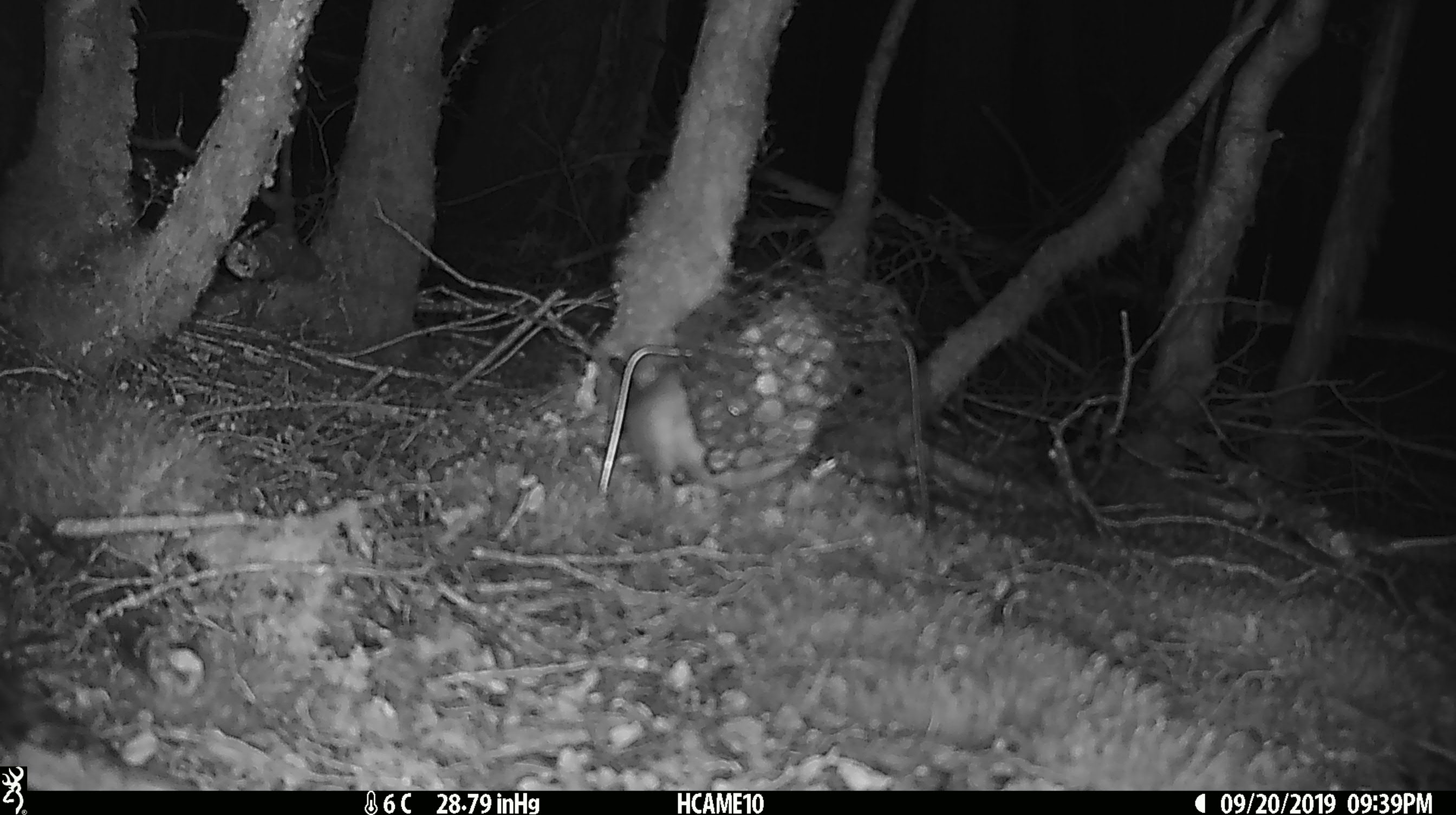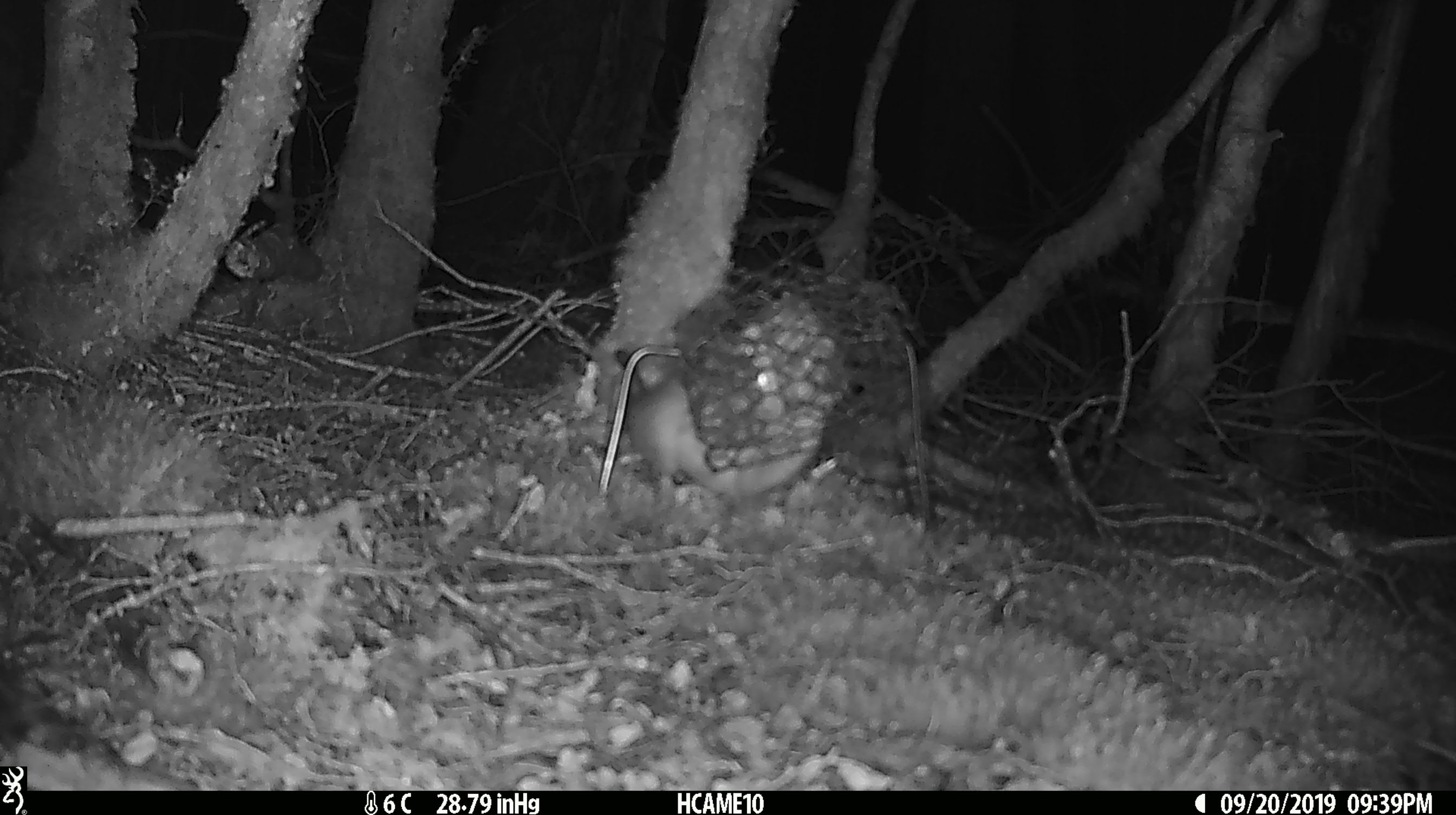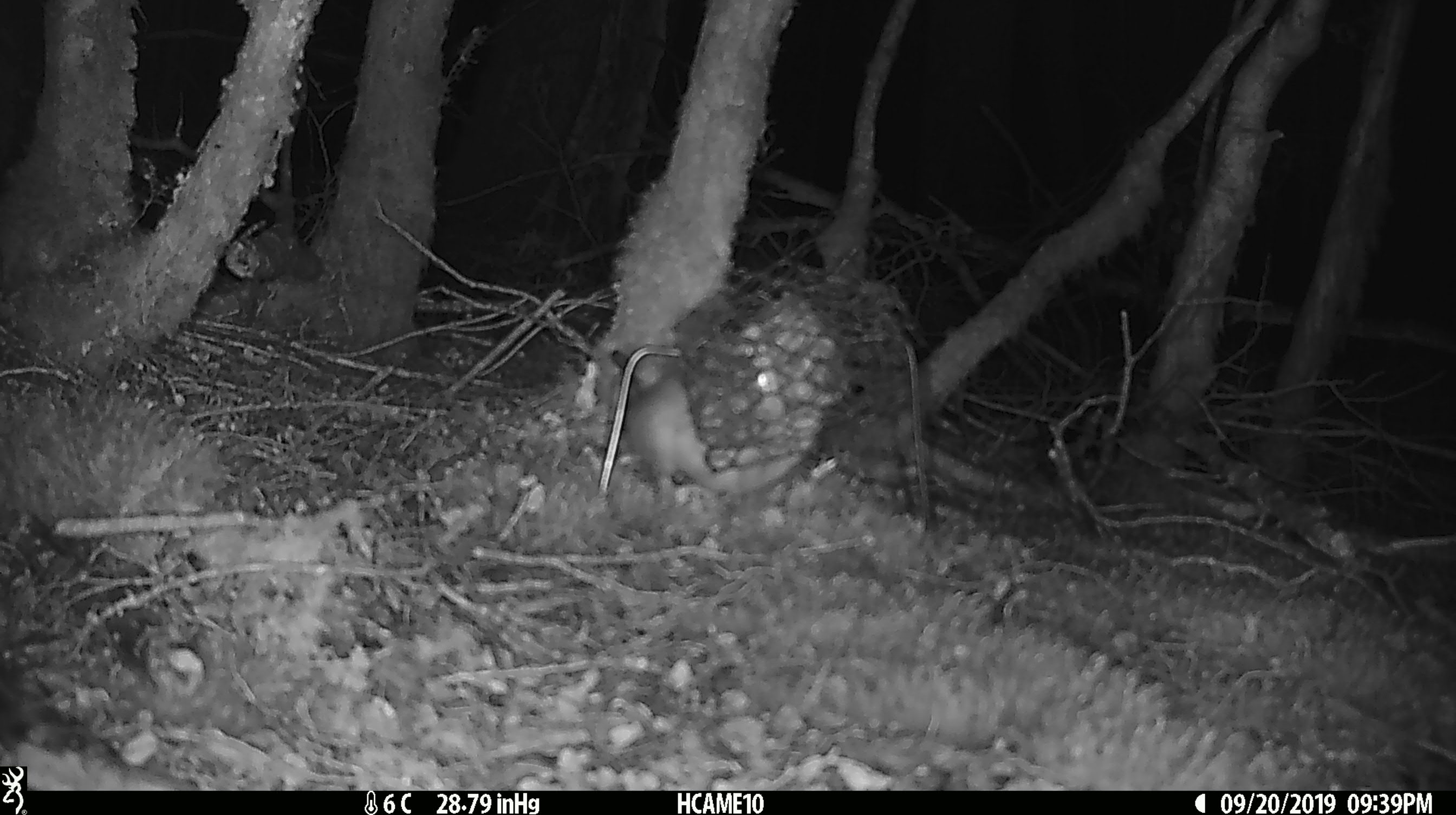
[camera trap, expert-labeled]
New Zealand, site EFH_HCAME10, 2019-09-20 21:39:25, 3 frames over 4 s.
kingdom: Animalia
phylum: Chordata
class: Mammalia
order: Rodentia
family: Muridae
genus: Rattus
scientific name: Rattus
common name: rat